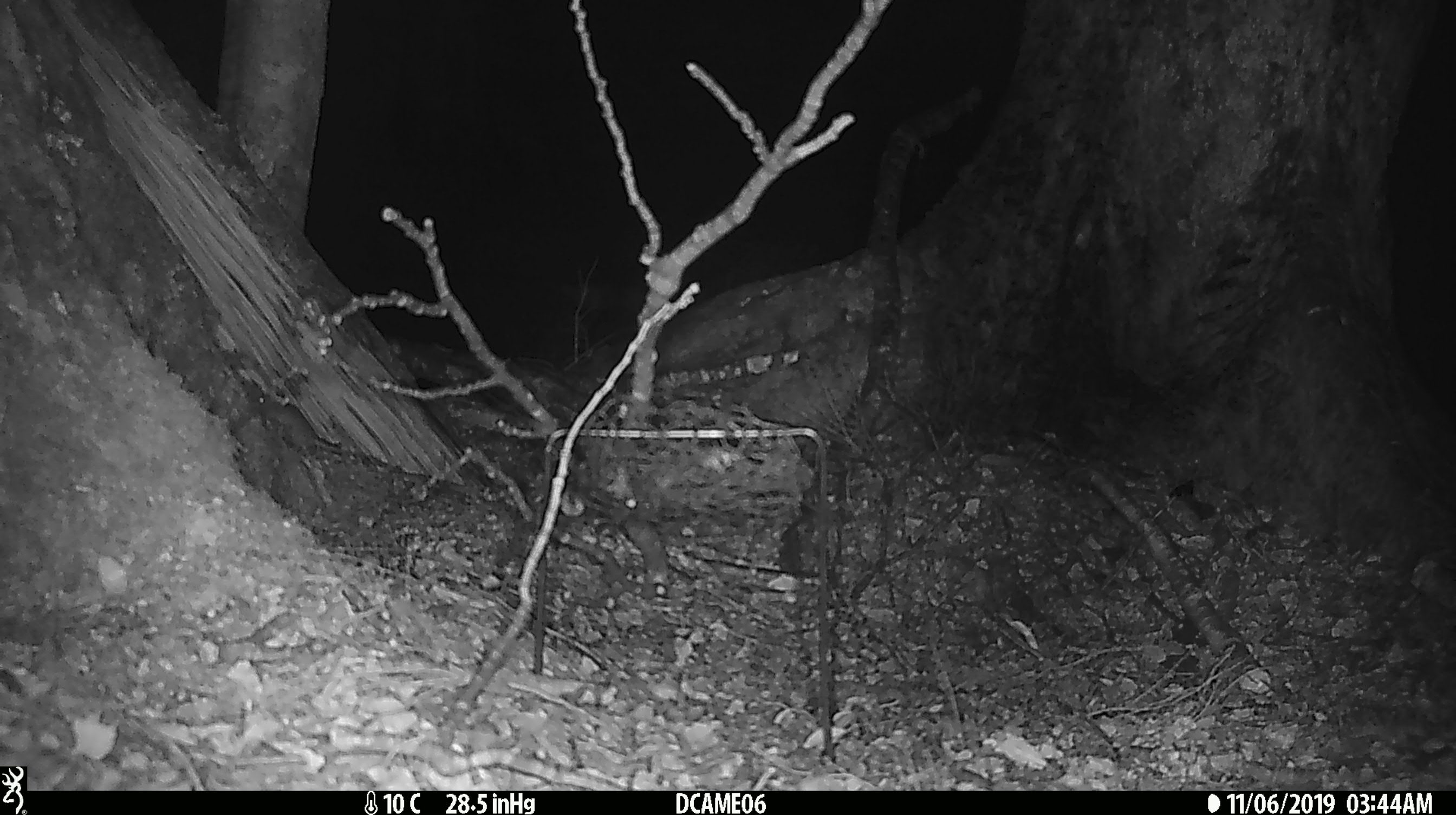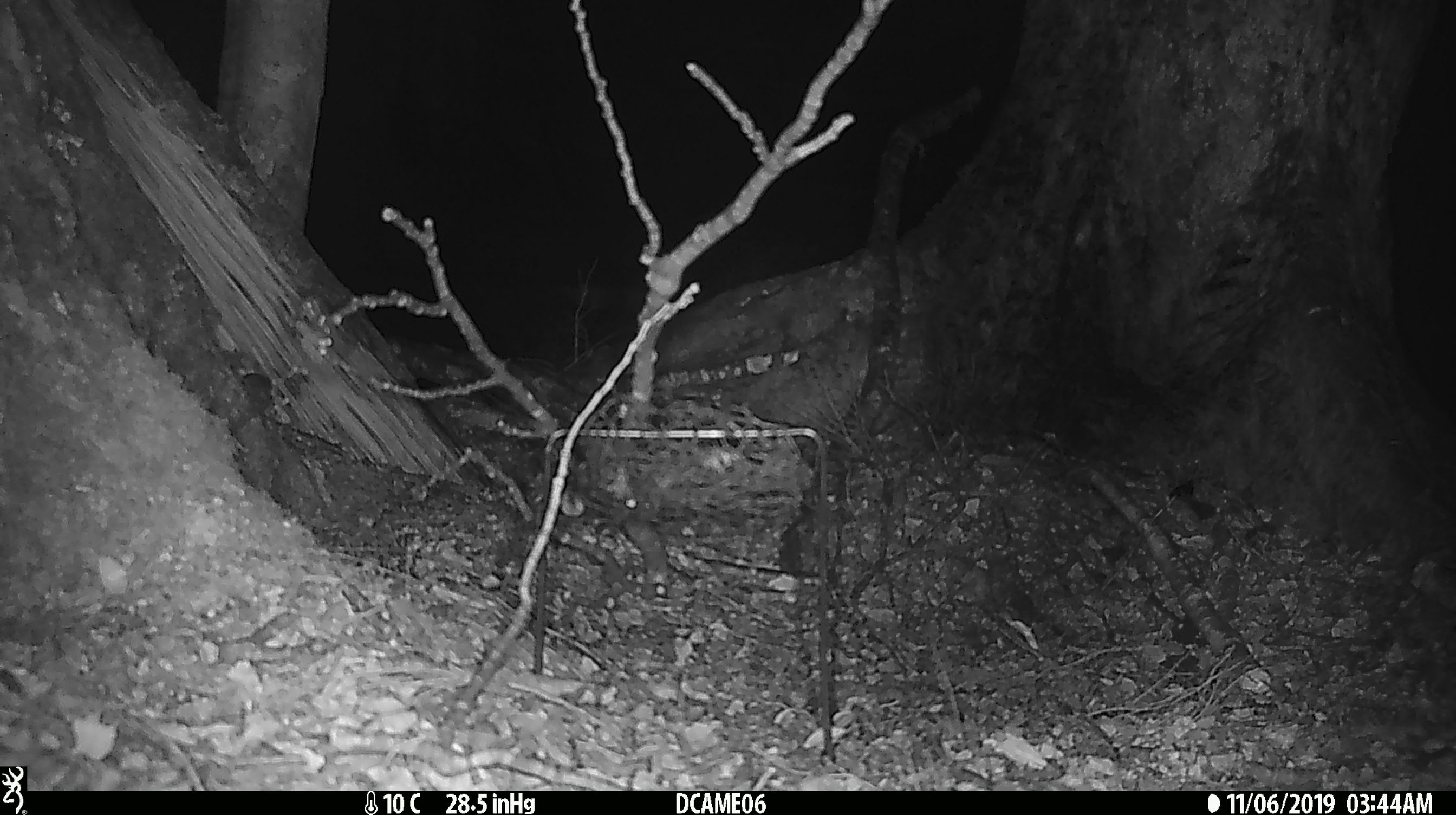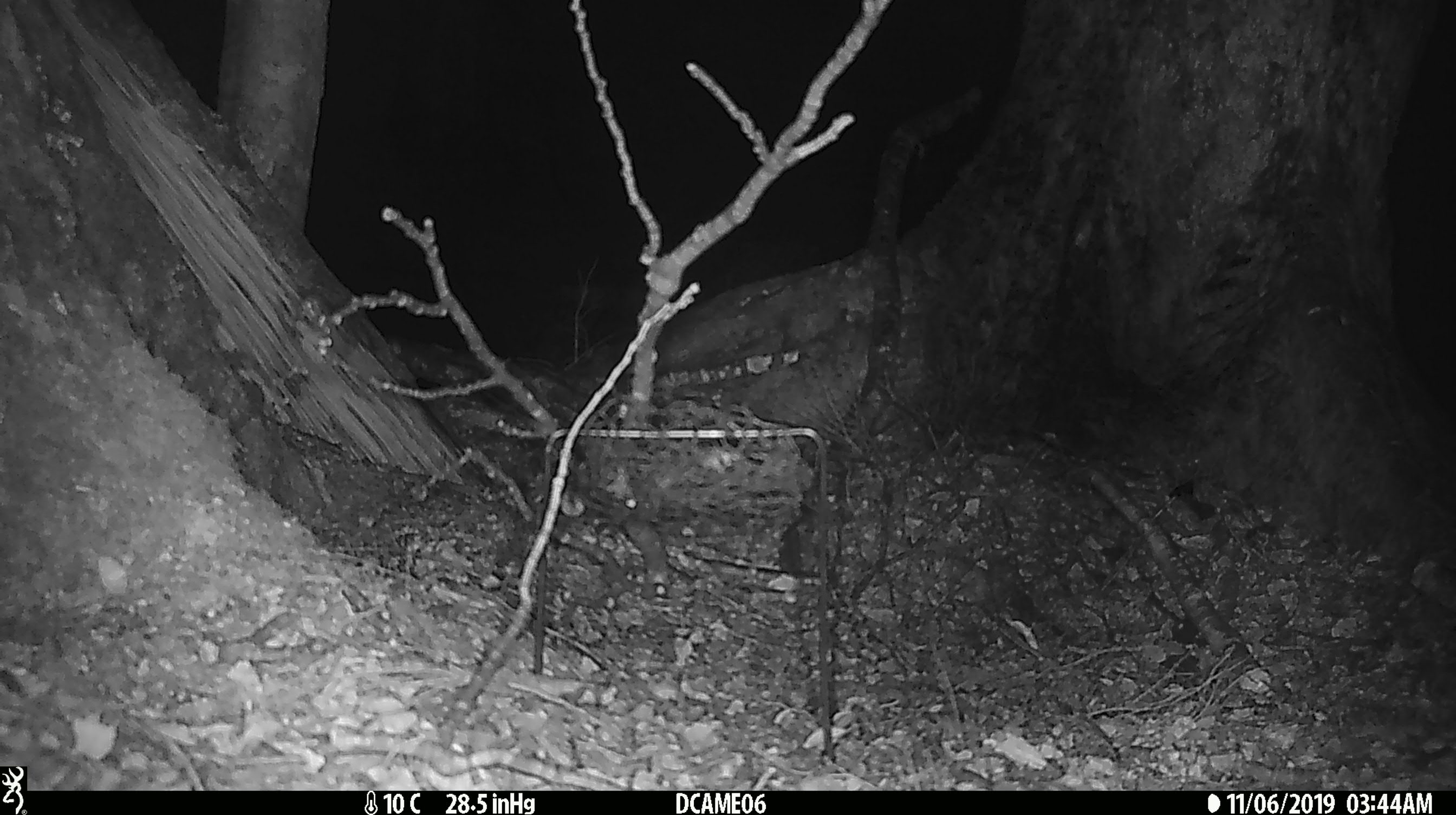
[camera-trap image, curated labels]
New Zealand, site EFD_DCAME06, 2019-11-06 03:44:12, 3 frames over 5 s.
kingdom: Animalia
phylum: Chordata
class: Mammalia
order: Rodentia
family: Muridae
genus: Mus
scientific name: Mus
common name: mouse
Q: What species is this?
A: Mouse (Mus).